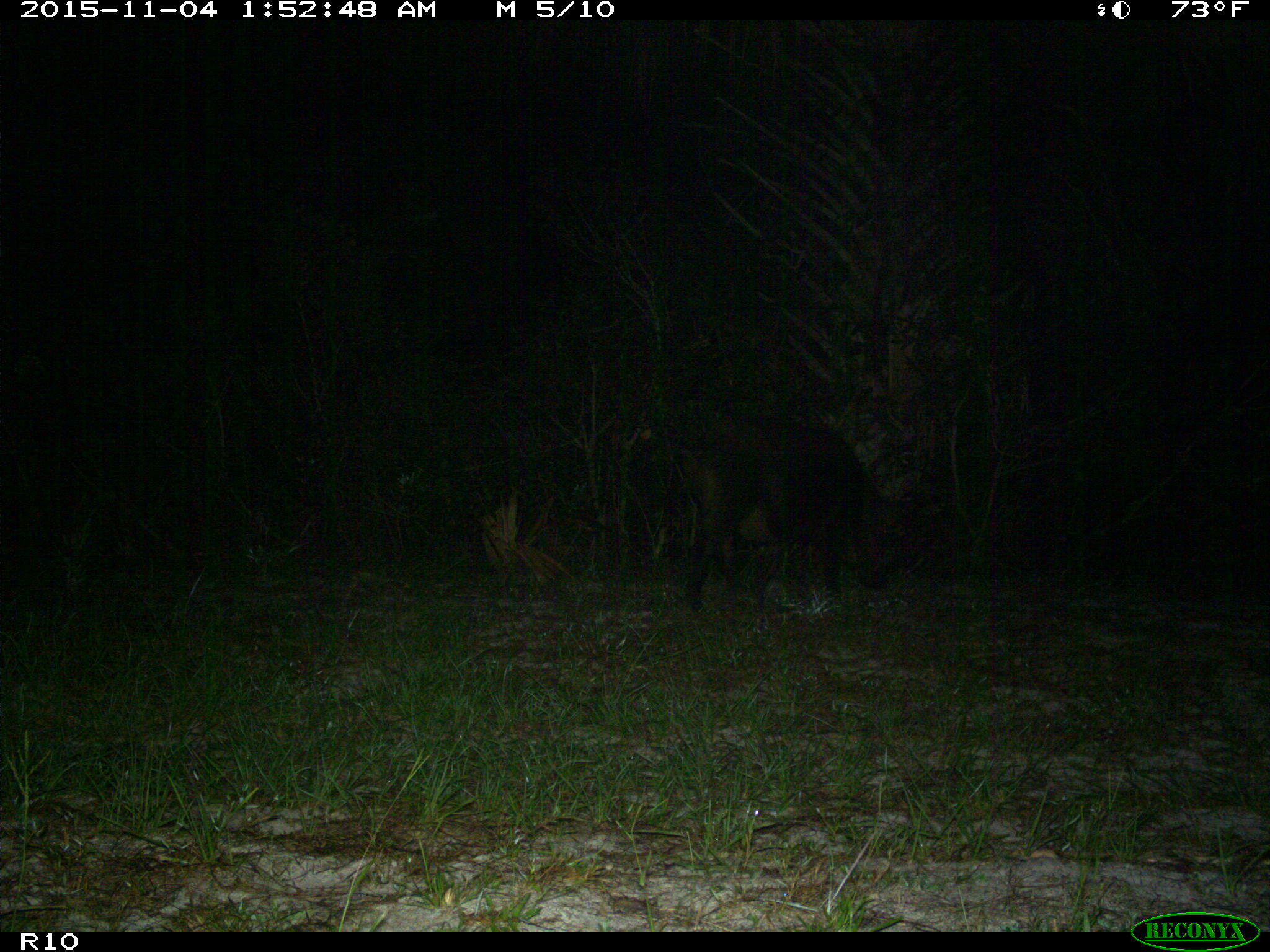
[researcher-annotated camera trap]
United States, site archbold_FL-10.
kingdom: Animalia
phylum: Chordata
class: Mammalia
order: Artiodactyla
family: Suidae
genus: Sus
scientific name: Sus scrofa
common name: wild boar